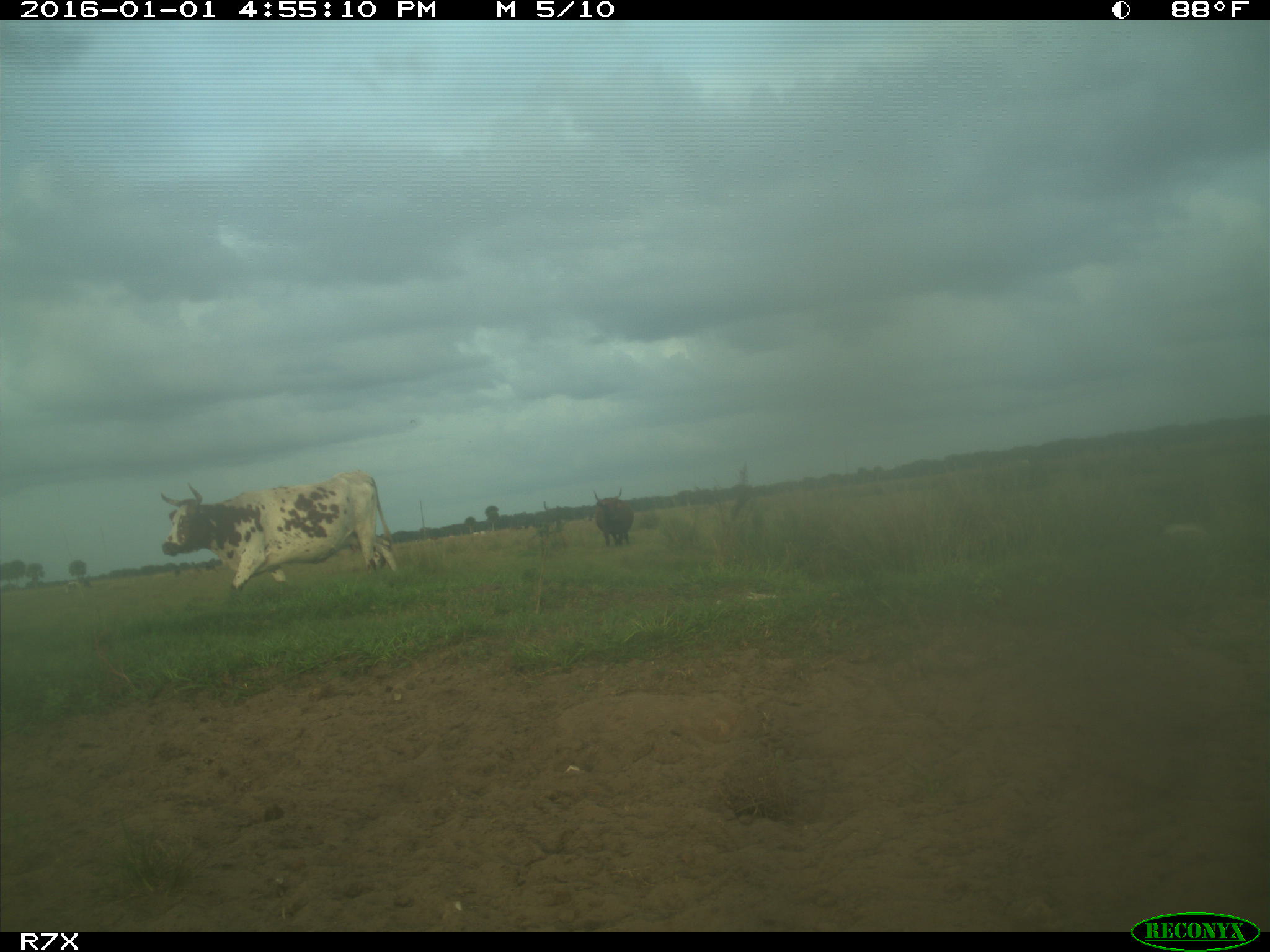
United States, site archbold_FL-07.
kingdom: Animalia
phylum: Chordata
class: Mammalia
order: Artiodactyla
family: Bovidae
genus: Bos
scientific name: Bos taurus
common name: domestic cow